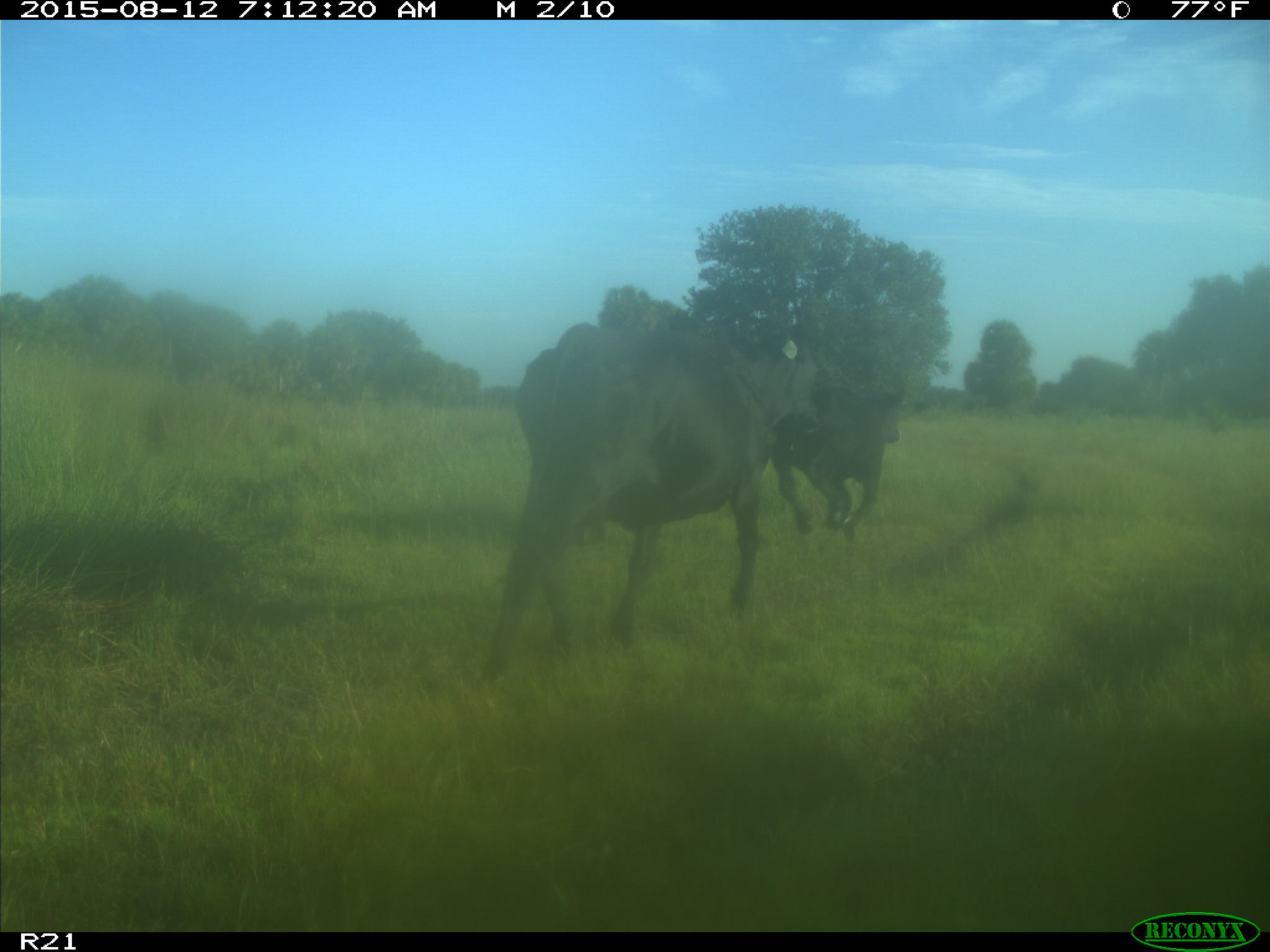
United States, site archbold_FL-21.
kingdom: Animalia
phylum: Chordata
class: Mammalia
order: Artiodactyla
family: Bovidae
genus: Bos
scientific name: Bos taurus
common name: domestic cow